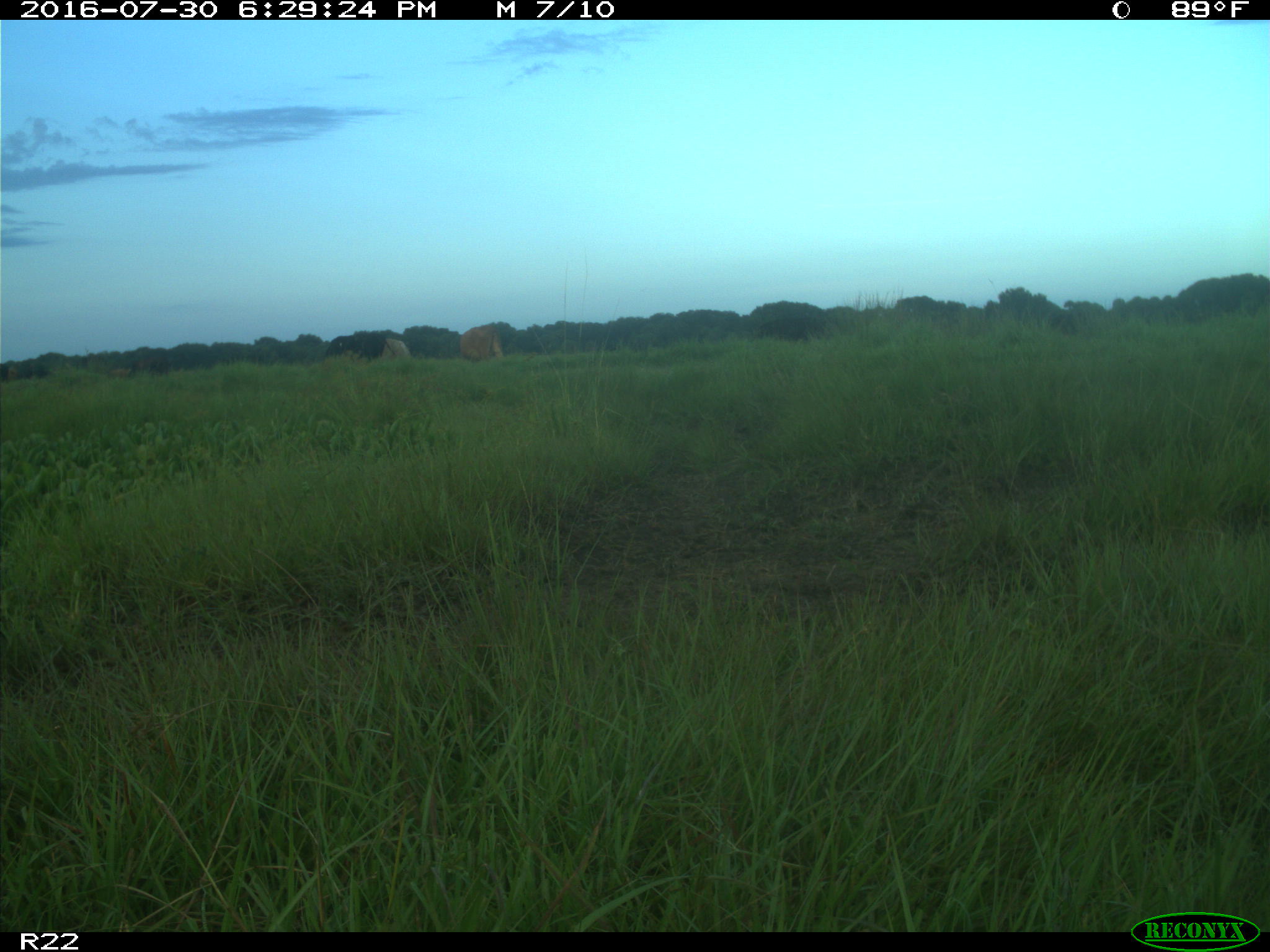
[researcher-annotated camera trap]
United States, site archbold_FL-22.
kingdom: Animalia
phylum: Chordata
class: Mammalia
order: Artiodactyla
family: Bovidae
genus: Bos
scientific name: Bos taurus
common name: domestic cow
Bos taurus (domestic cow).